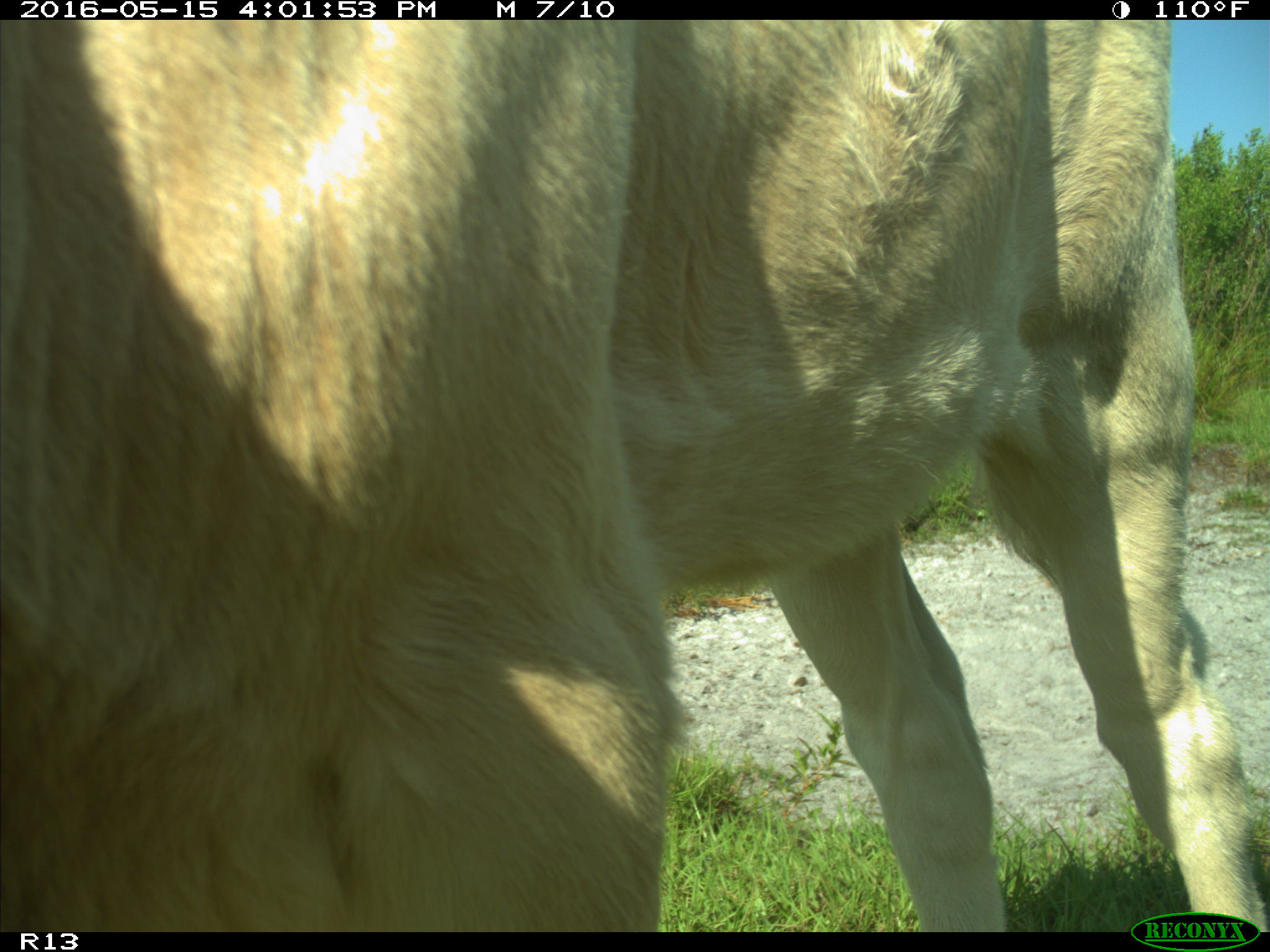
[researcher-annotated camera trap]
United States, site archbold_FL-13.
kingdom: Animalia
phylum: Chordata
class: Mammalia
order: Artiodactyla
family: Bovidae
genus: Bos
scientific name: Bos taurus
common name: domestic cow